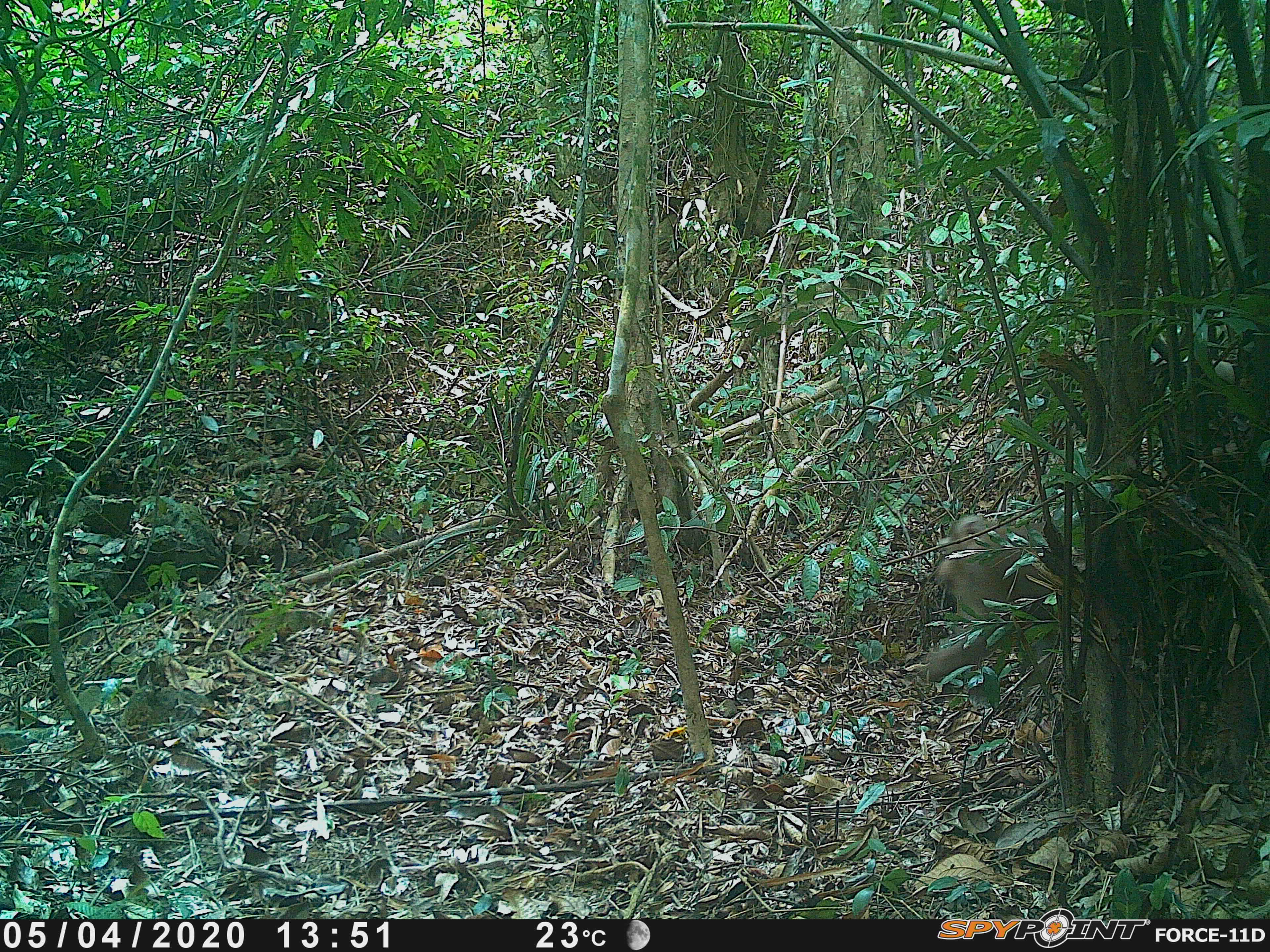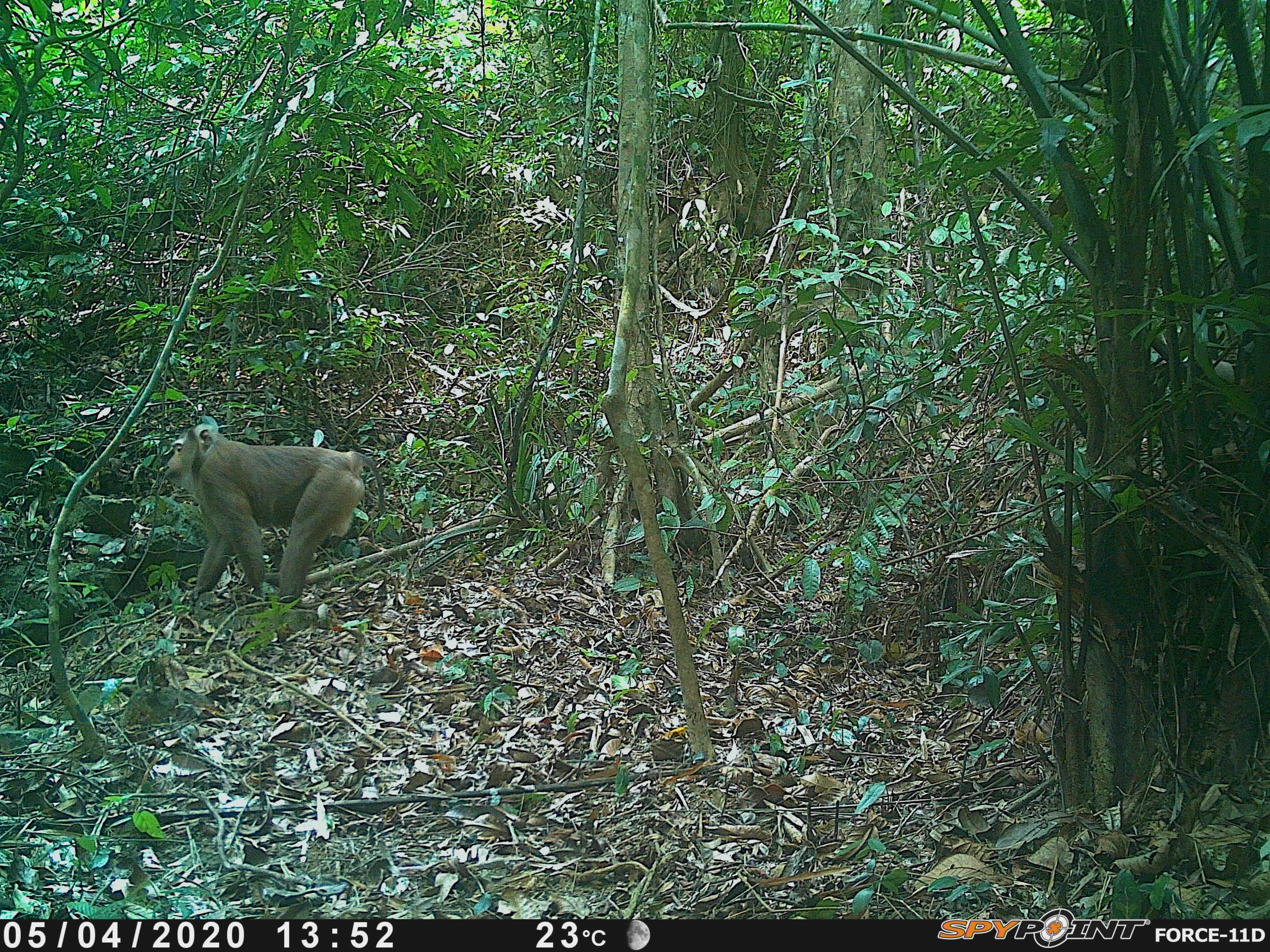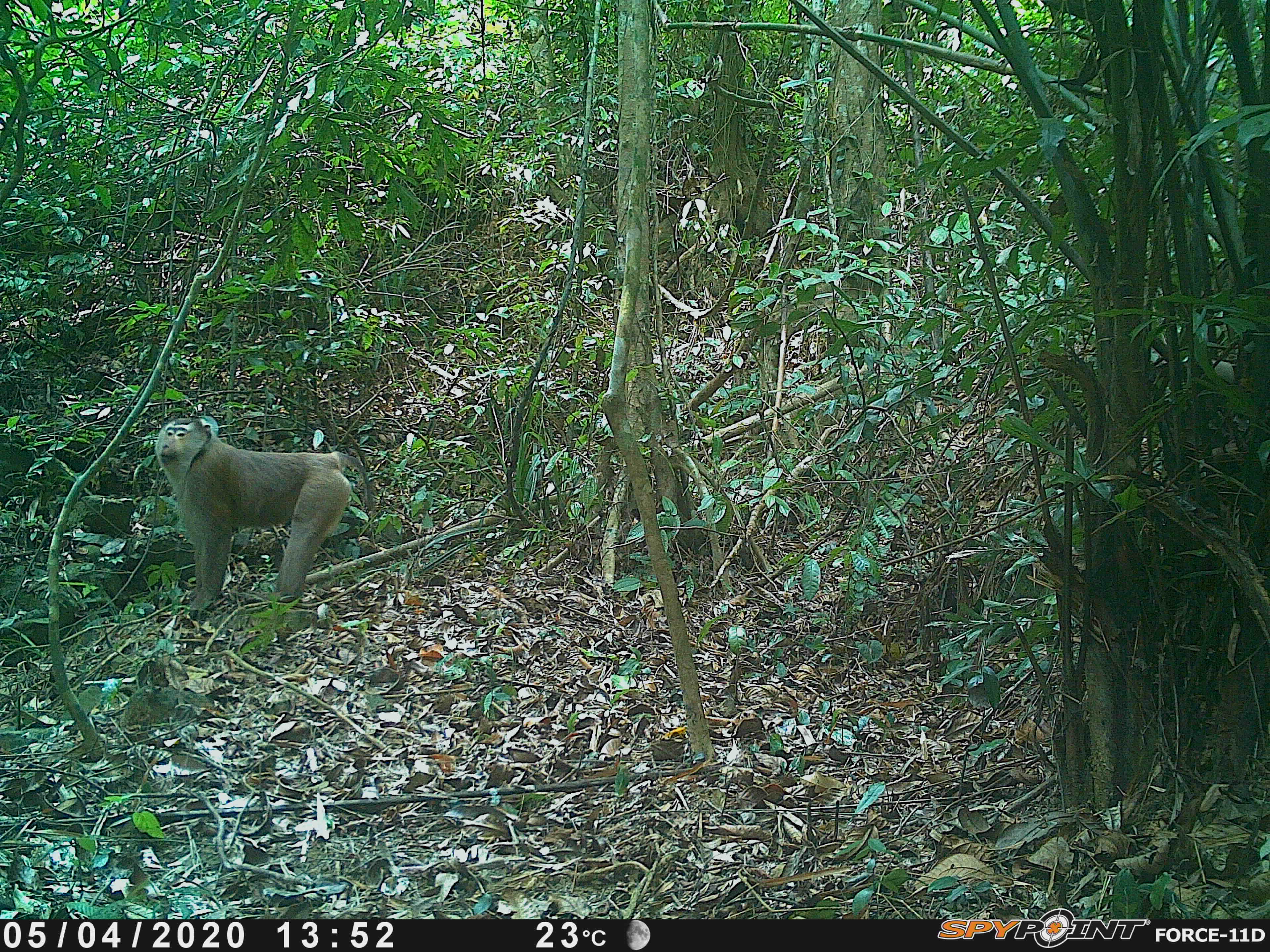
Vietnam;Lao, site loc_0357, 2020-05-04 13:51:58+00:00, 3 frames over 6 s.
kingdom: Animalia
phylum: Chordata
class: Mammalia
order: Primates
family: Cercopithecidae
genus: Macaca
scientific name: Macaca nemestrina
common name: pig-tailed macaque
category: pig tailed macaque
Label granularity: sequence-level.